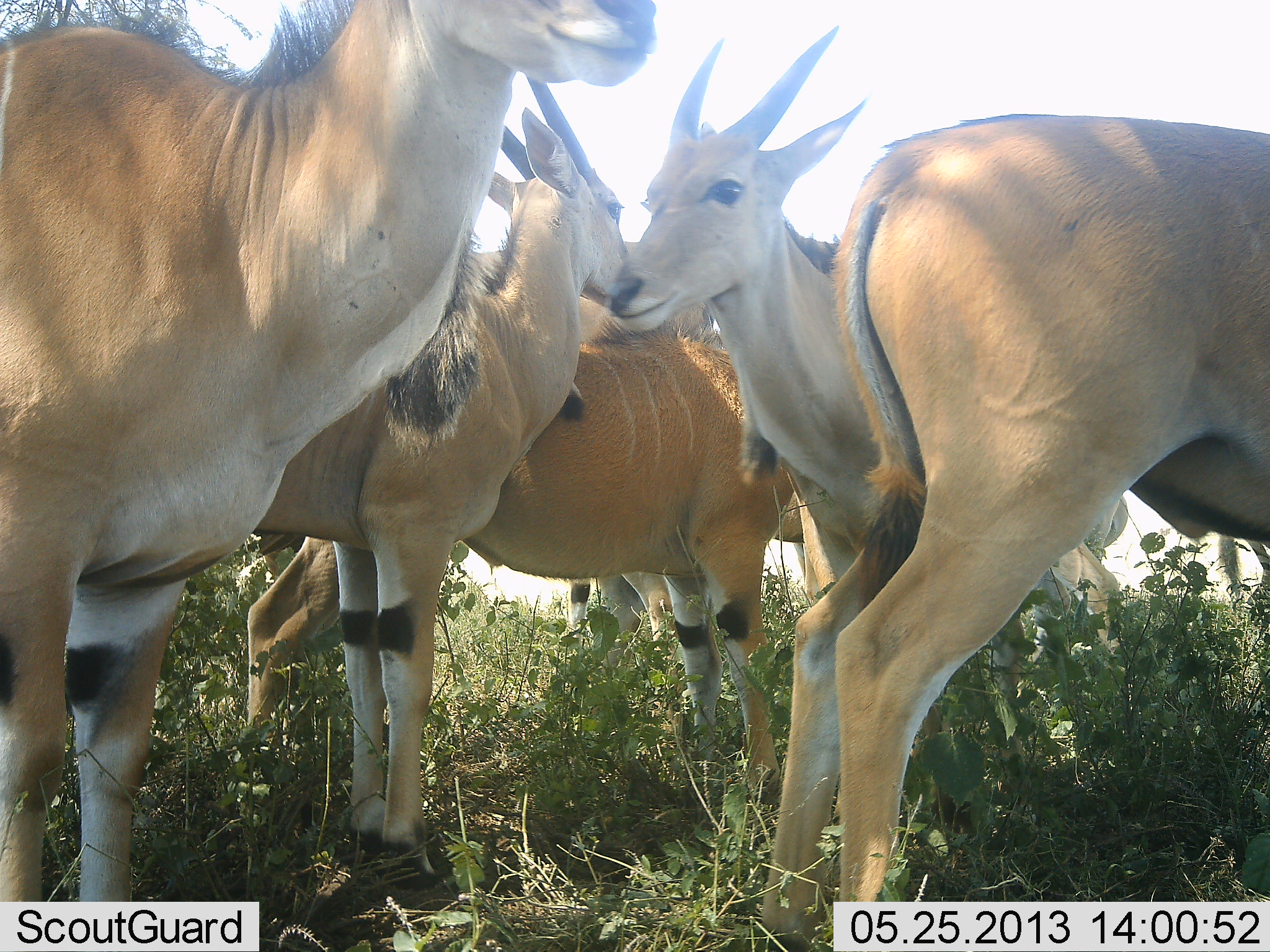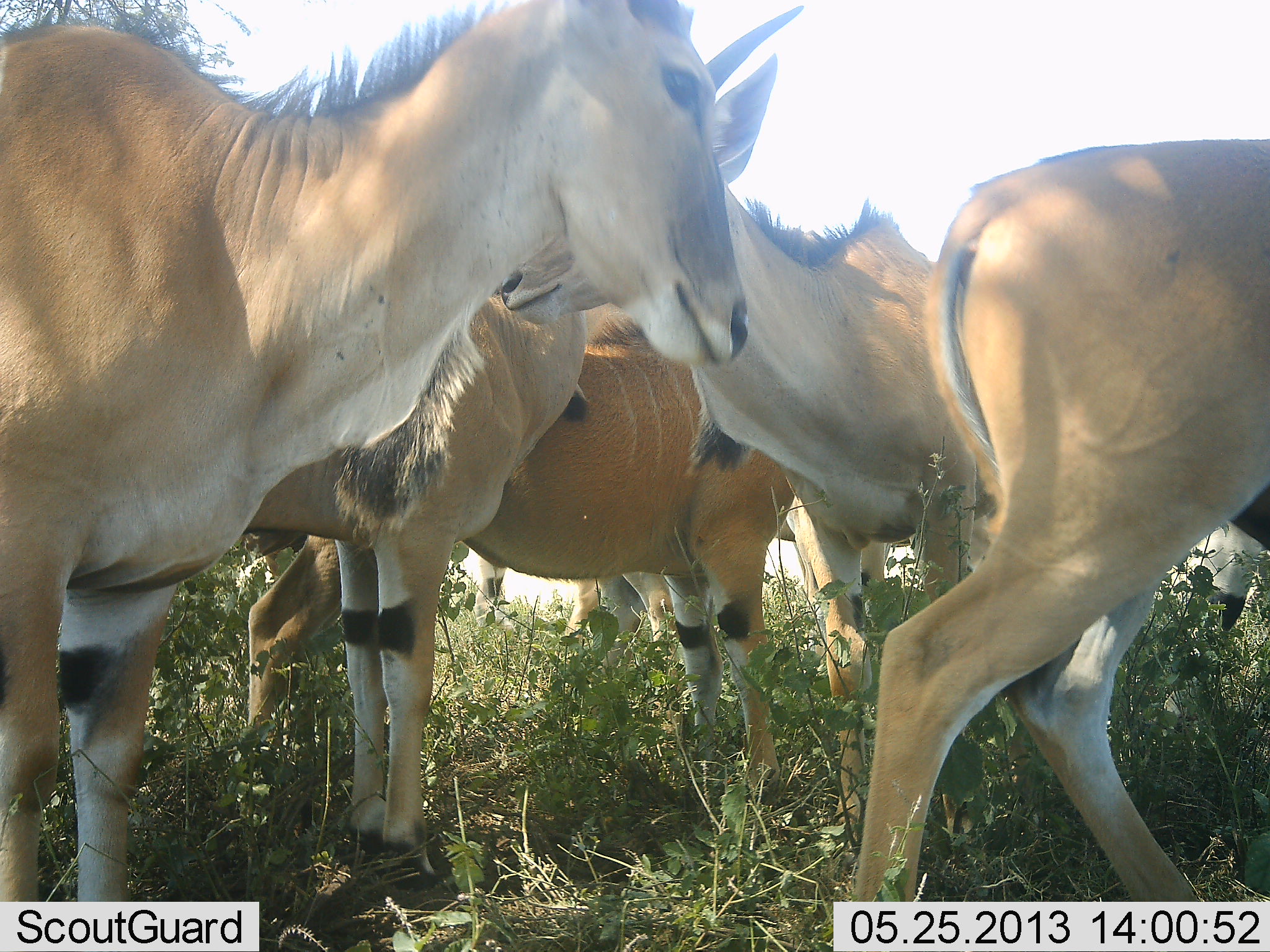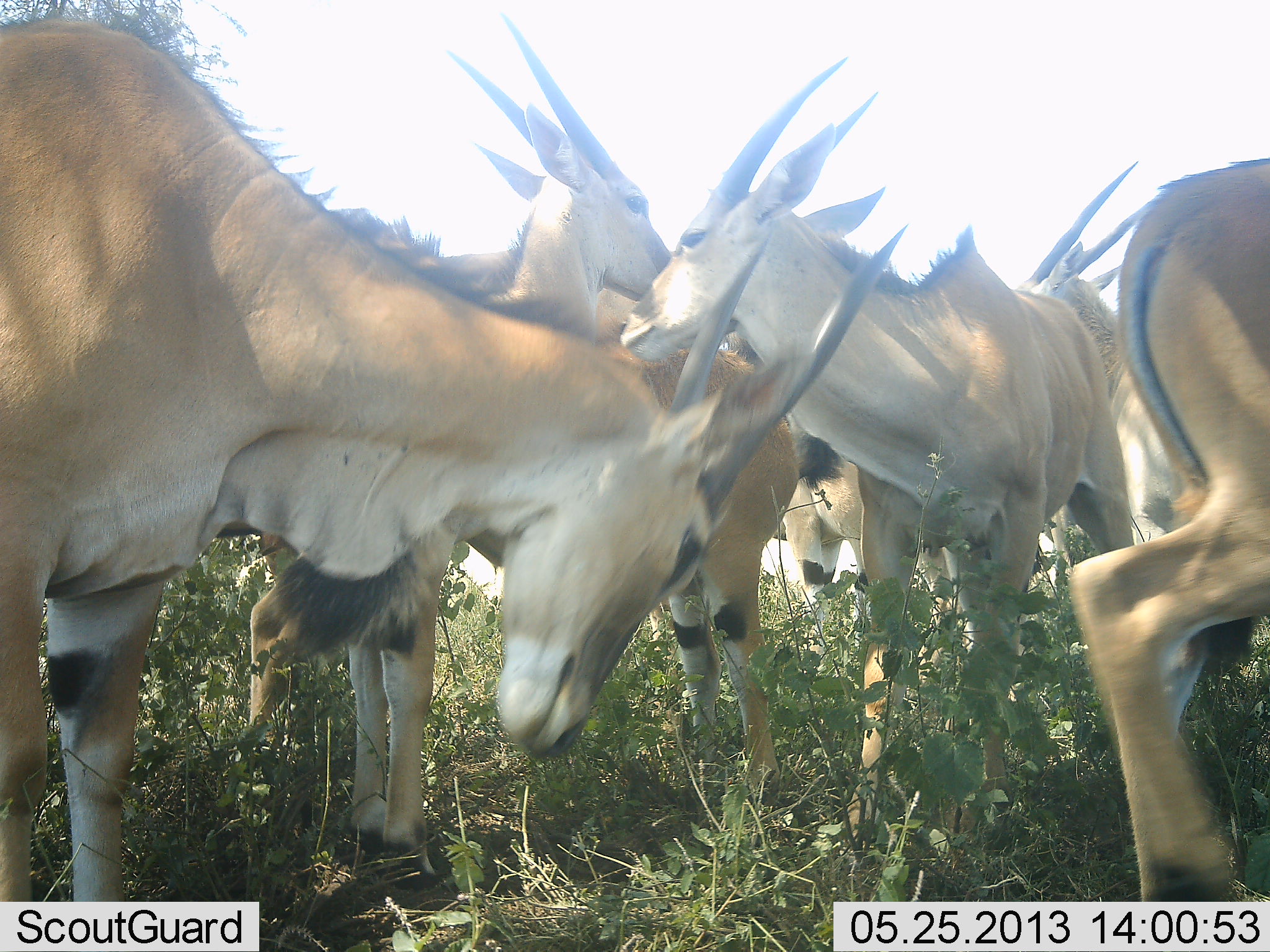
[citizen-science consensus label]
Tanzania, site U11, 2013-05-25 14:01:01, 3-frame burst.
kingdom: Animalia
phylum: Chordata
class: Mammalia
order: Artiodactyla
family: Bovidae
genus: Tragelaphus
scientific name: Tragelaphus oryx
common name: eland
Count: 6.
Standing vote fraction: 65%.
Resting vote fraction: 0%.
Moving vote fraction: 29%.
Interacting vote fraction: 35%.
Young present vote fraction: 6%.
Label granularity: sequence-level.